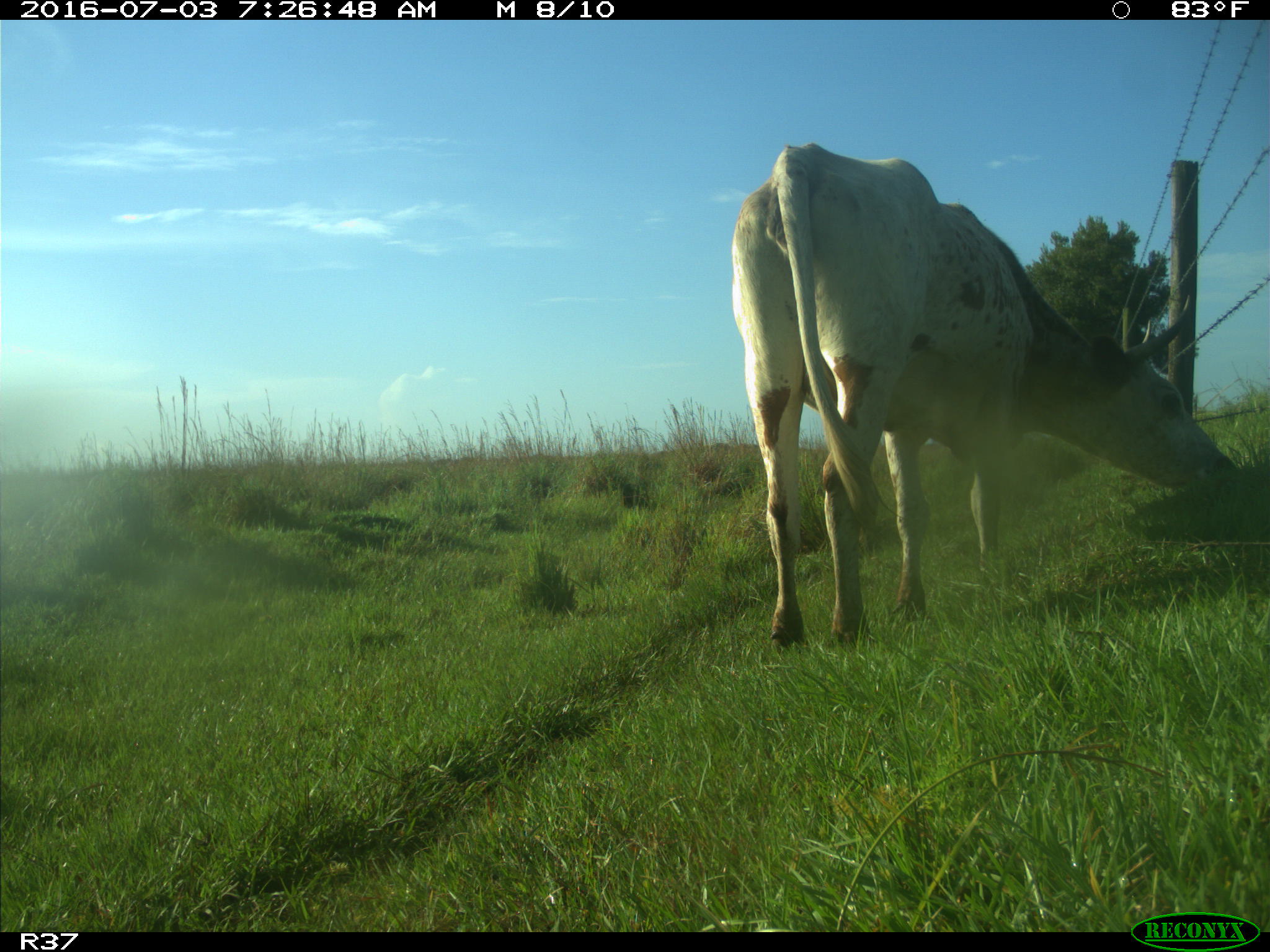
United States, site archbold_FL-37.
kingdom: Animalia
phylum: Chordata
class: Mammalia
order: Artiodactyla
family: Bovidae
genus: Bos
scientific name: Bos taurus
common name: domestic cow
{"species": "Bos taurus (domestic cow)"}